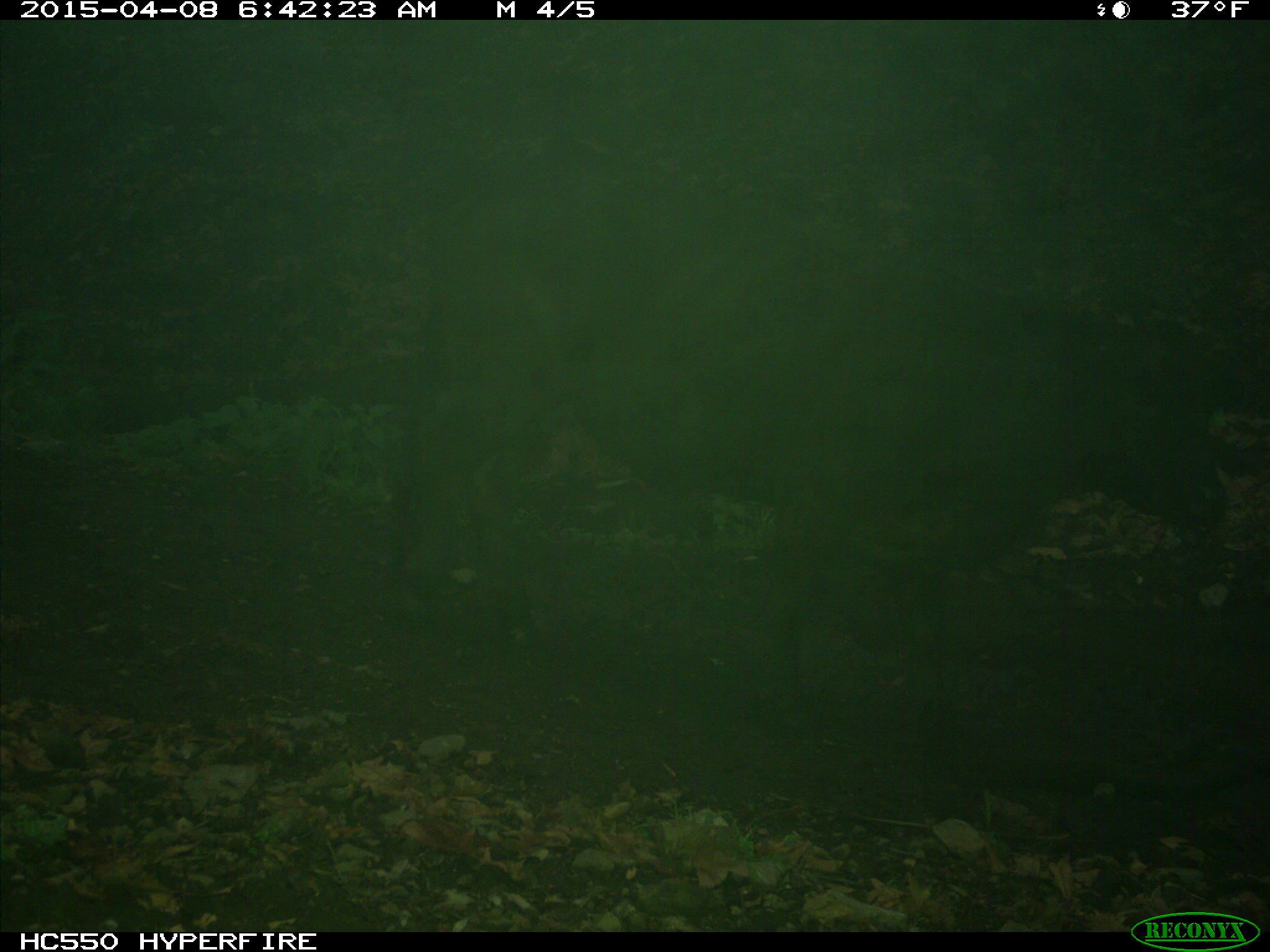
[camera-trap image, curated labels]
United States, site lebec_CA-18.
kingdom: Animalia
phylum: Chordata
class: Mammalia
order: Artiodactyla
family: Bovidae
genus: Bos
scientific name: Bos taurus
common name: domestic cow